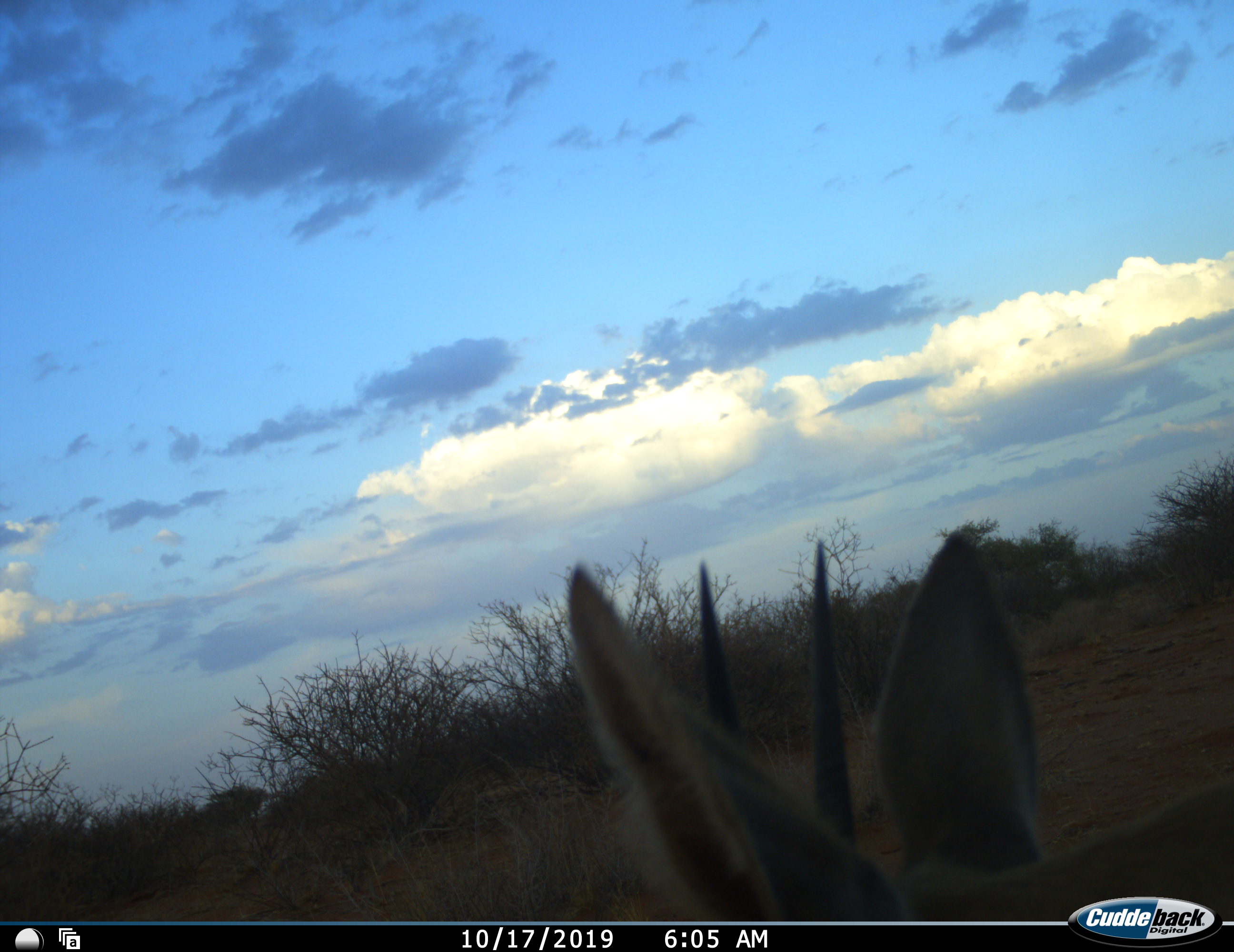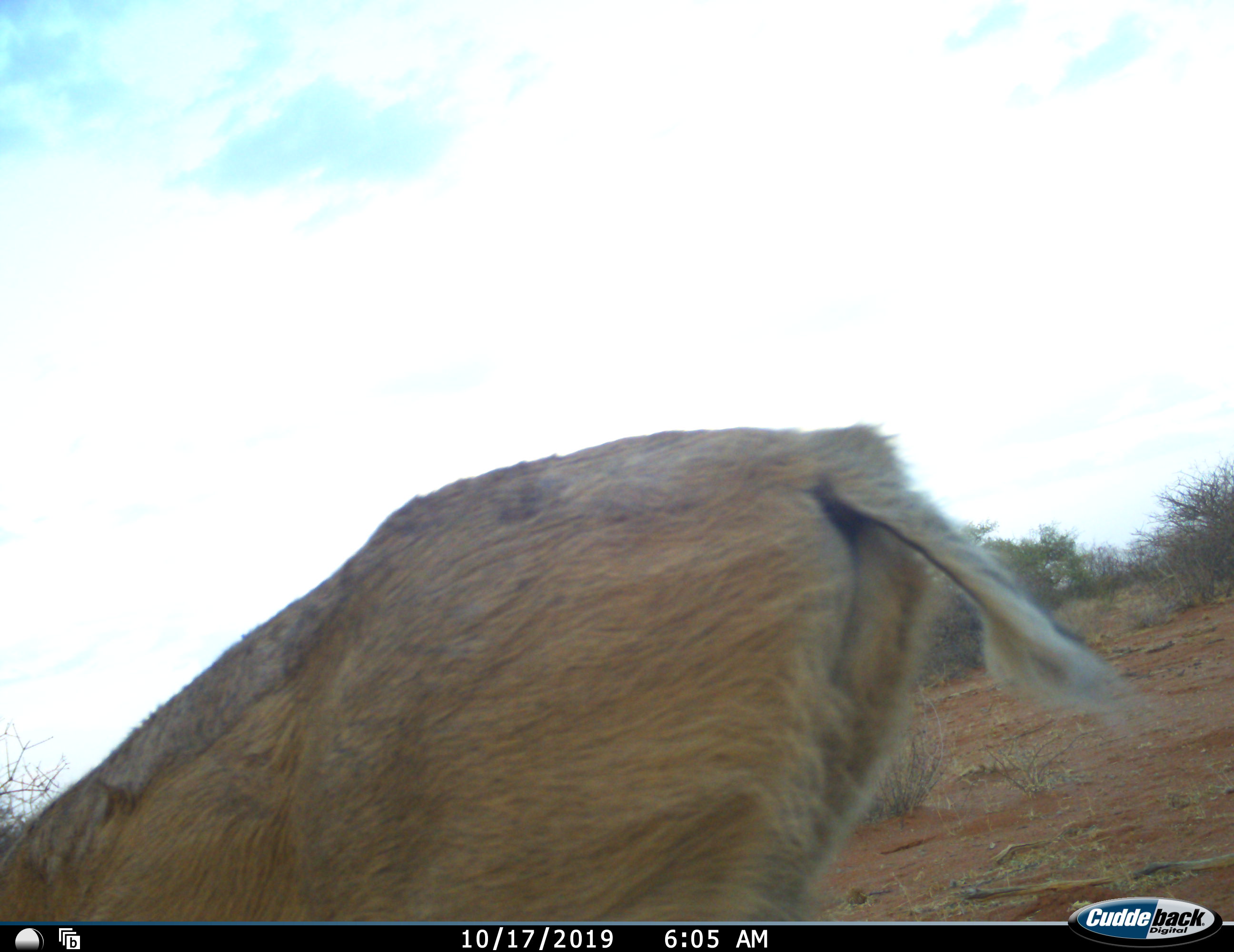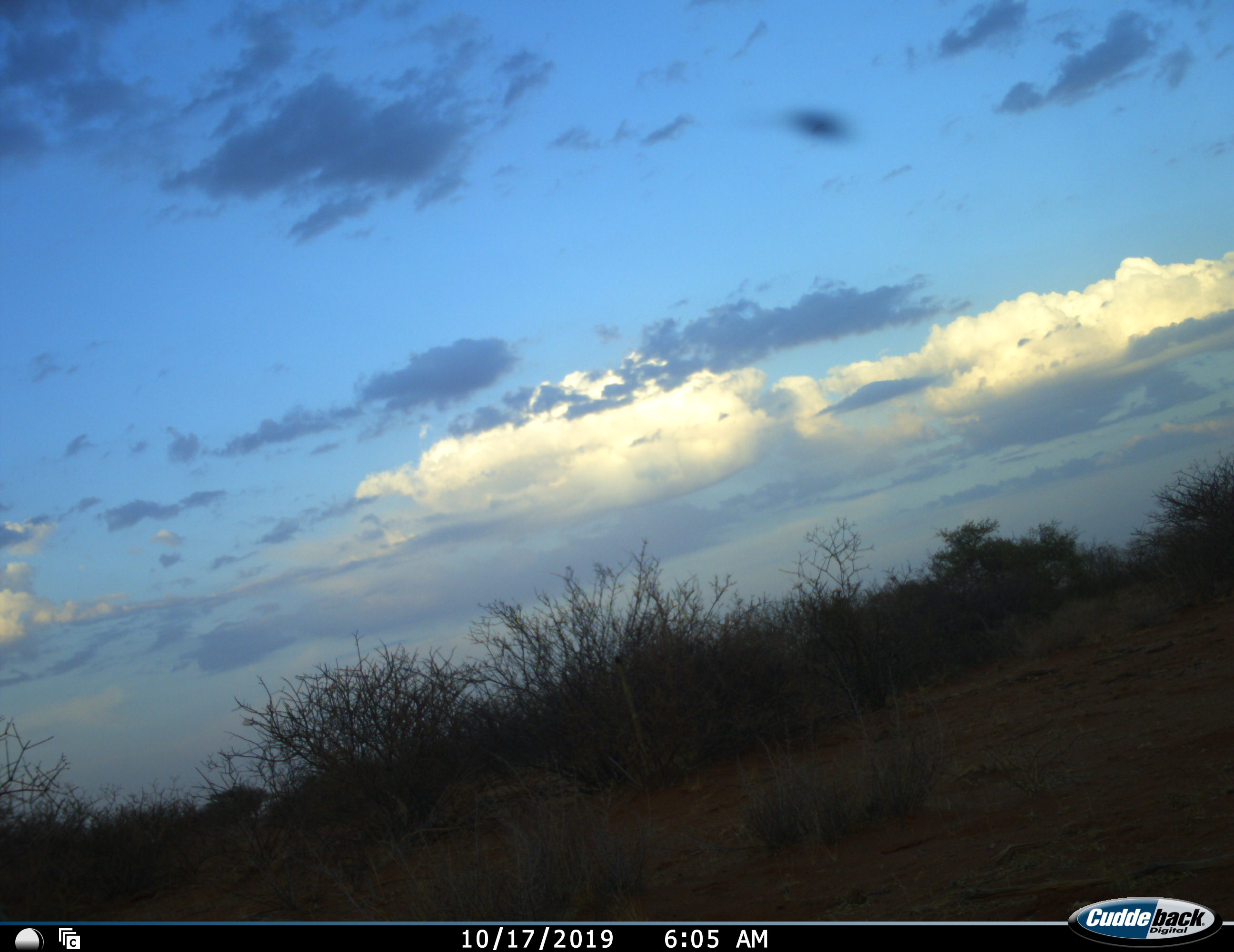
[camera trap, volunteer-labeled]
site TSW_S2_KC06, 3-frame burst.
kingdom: Animalia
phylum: Chordata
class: Mammalia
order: Artiodactyla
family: Bovidae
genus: Sylvicapra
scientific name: Sylvicapra grimmia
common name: common duiker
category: duikercommongrey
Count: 1.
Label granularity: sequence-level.